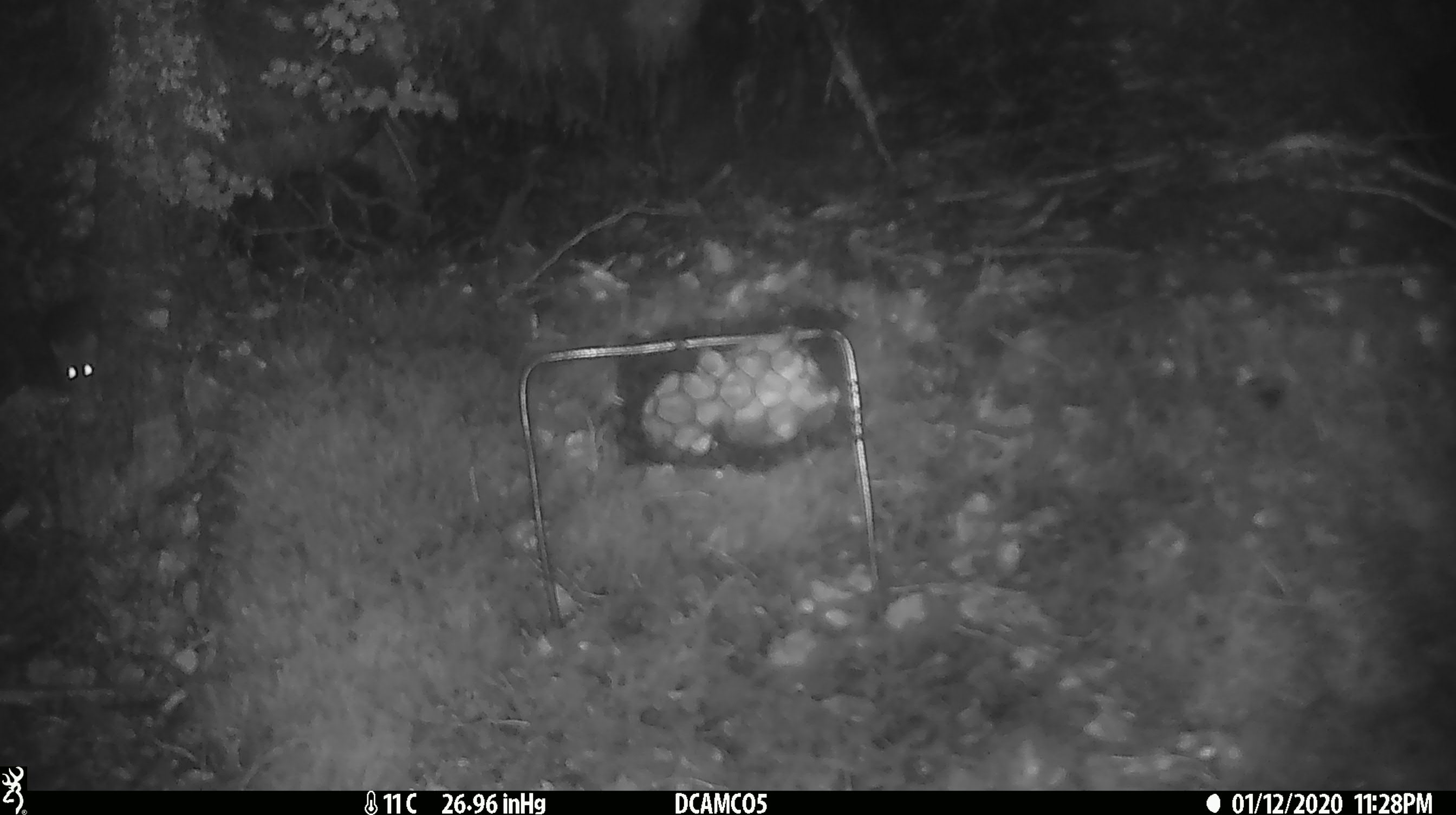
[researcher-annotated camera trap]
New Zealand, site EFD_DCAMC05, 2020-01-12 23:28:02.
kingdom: Animalia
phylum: Chordata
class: Mammalia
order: Rodentia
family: Muridae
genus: Mus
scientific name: Mus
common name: mouse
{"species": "mouse (Mus)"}